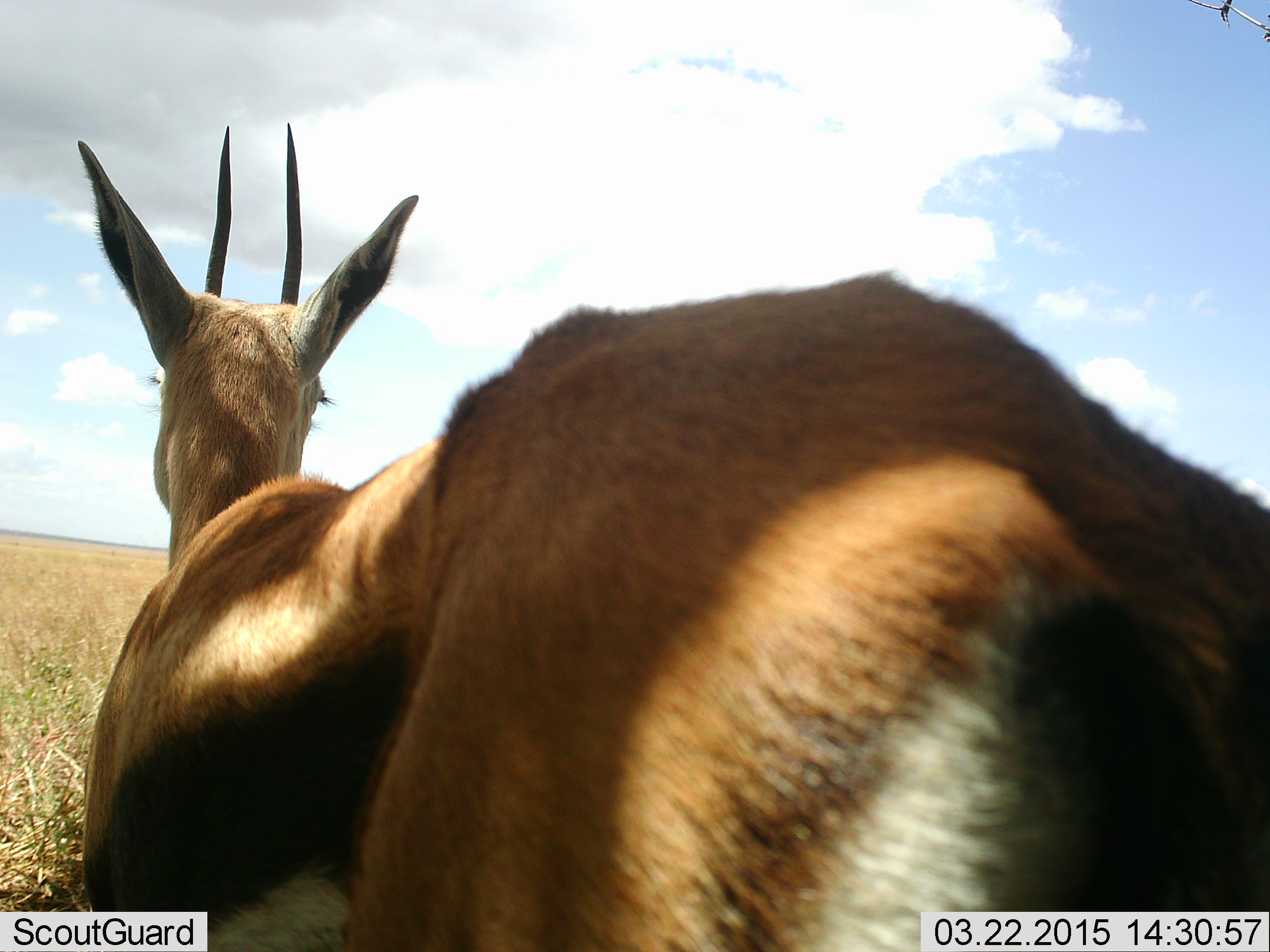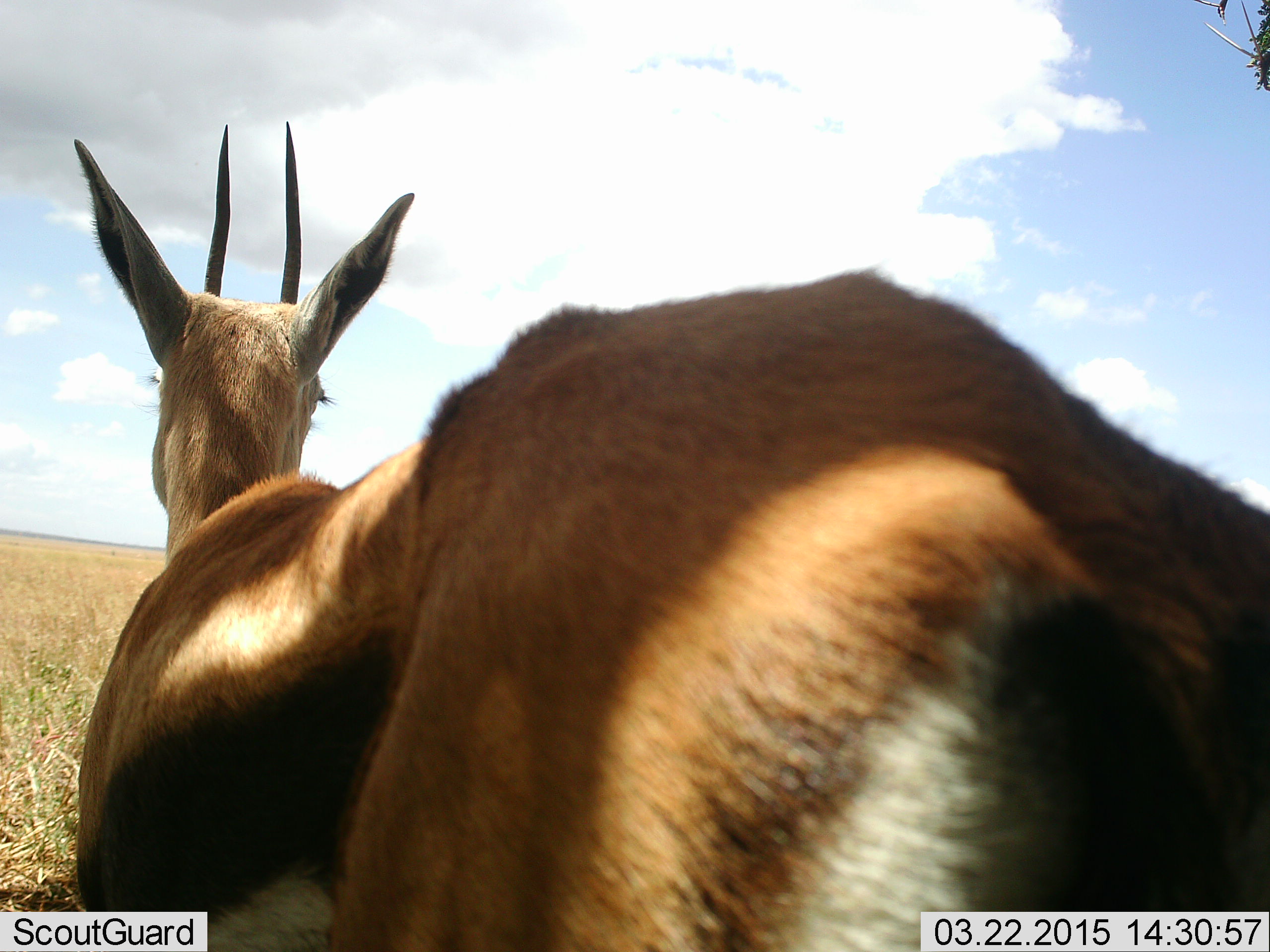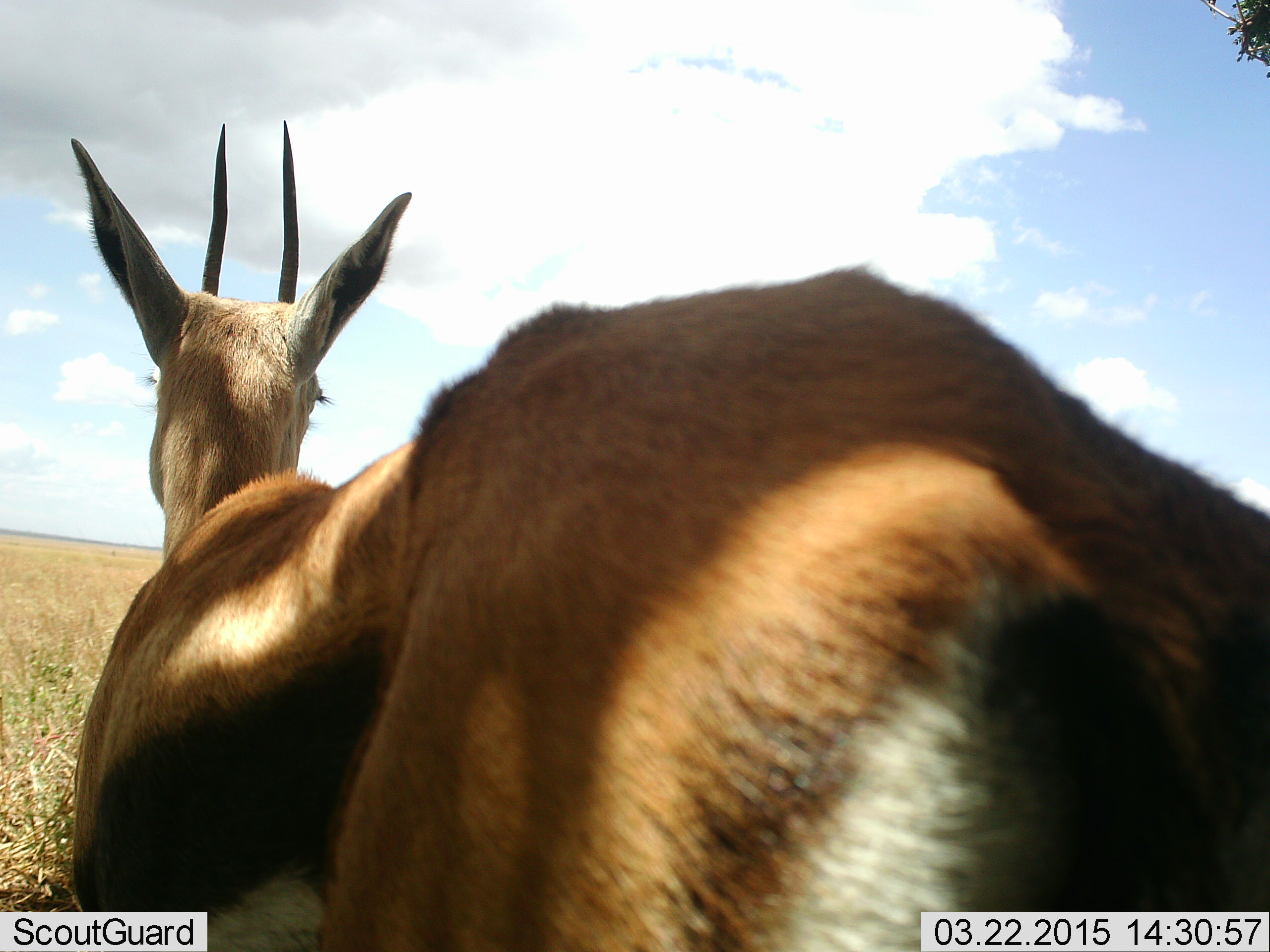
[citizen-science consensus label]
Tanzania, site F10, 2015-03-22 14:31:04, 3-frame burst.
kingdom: Animalia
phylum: Chordata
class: Mammalia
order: Artiodactyla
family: Bovidae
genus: Eudorcas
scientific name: Eudorcas thomsonii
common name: thomson's gazelle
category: gazellethomsons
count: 1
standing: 90%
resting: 10%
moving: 0%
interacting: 0%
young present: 0%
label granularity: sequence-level